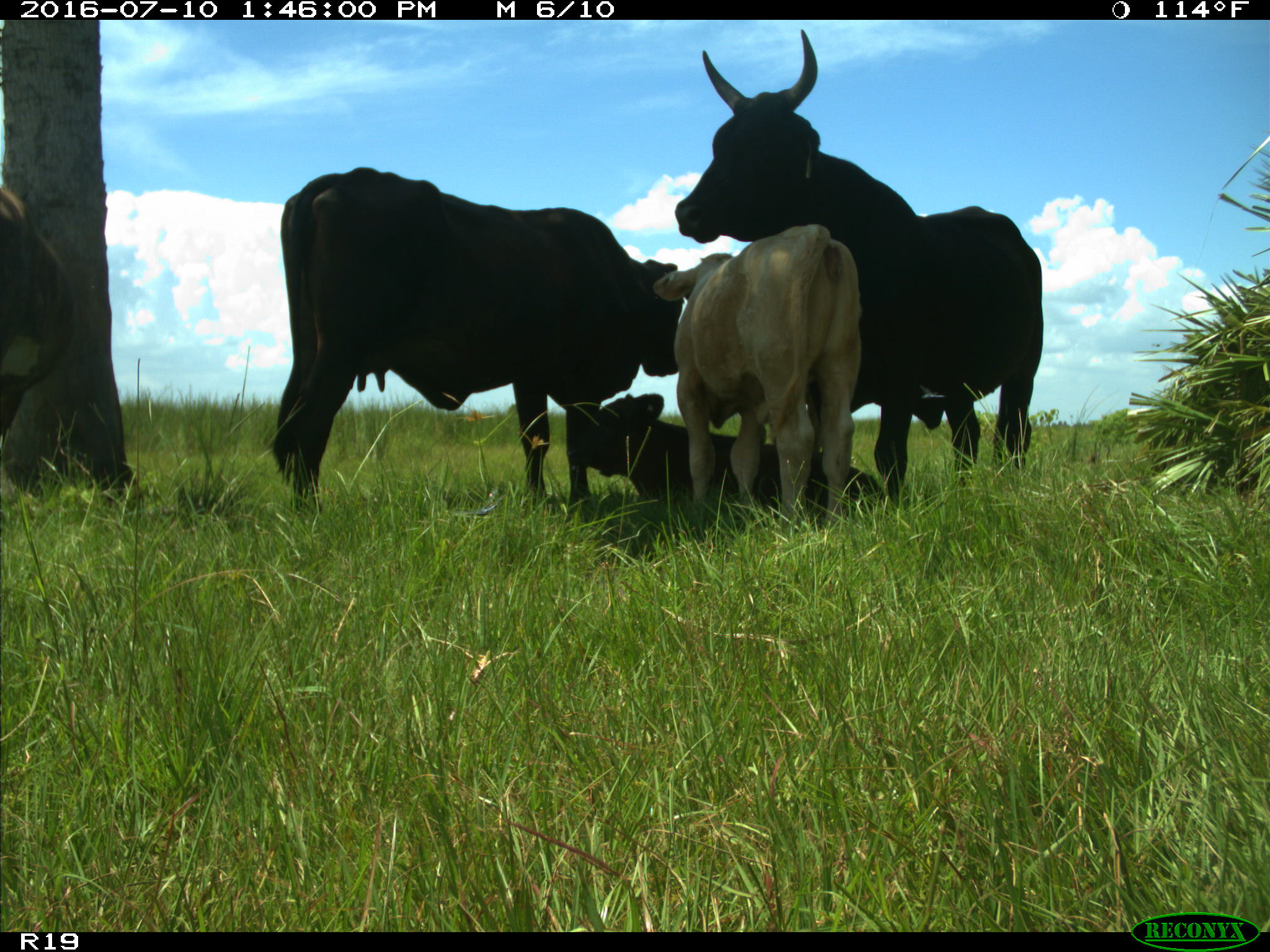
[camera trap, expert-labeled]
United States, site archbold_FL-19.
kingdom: Animalia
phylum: Chordata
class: Mammalia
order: Artiodactyla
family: Bovidae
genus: Bos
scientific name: Bos taurus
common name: domestic cow